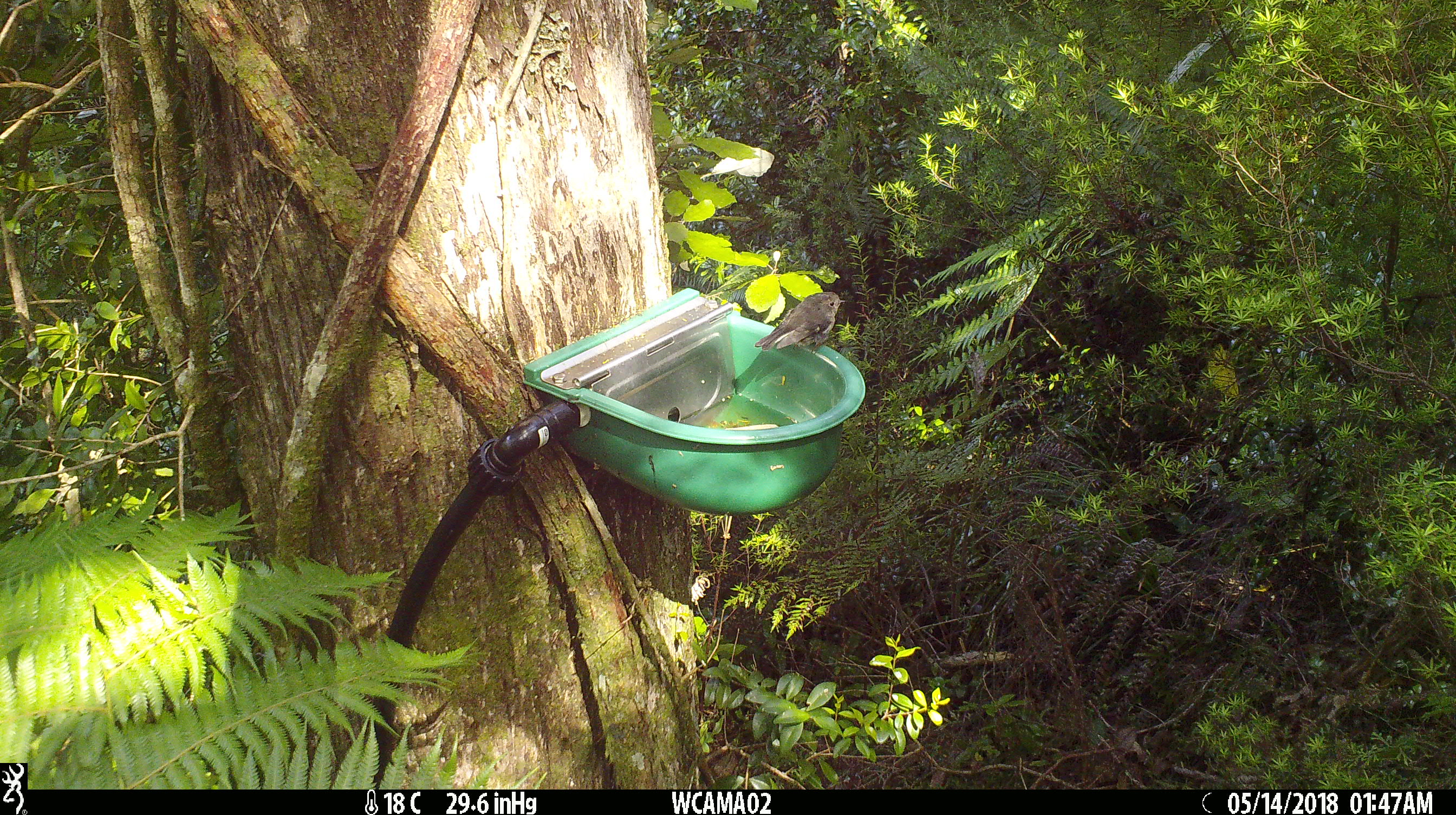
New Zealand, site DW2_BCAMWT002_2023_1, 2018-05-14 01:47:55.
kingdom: Animalia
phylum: Chordata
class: Aves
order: Passeriformes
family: Petroicidae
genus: Petroica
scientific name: Petroica macrocephala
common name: tomtit